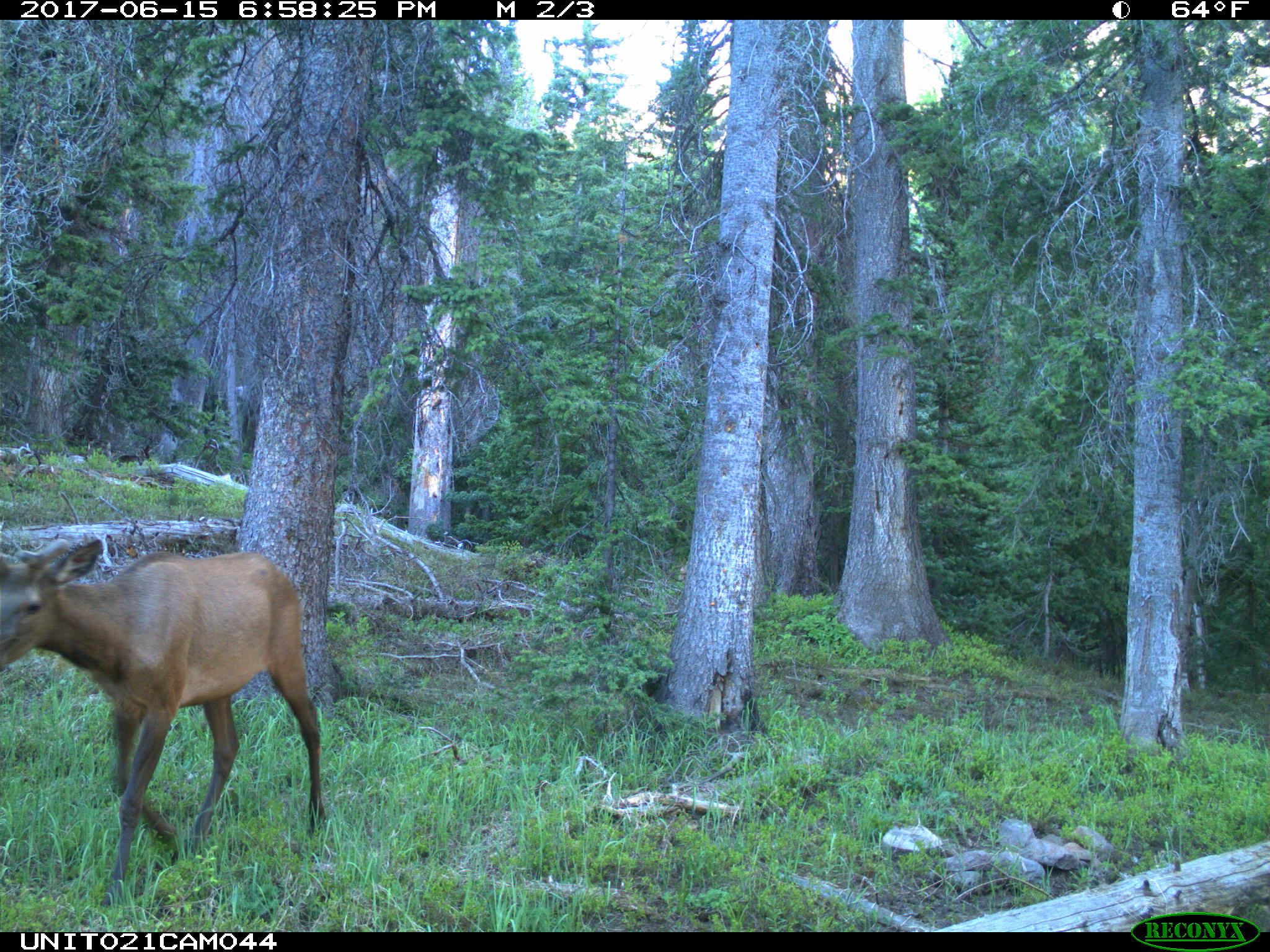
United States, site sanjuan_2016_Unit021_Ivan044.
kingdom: Animalia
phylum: Chordata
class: Mammalia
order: Artiodactyla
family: Cervidae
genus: Cervus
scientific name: Cervus elaphus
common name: red deer